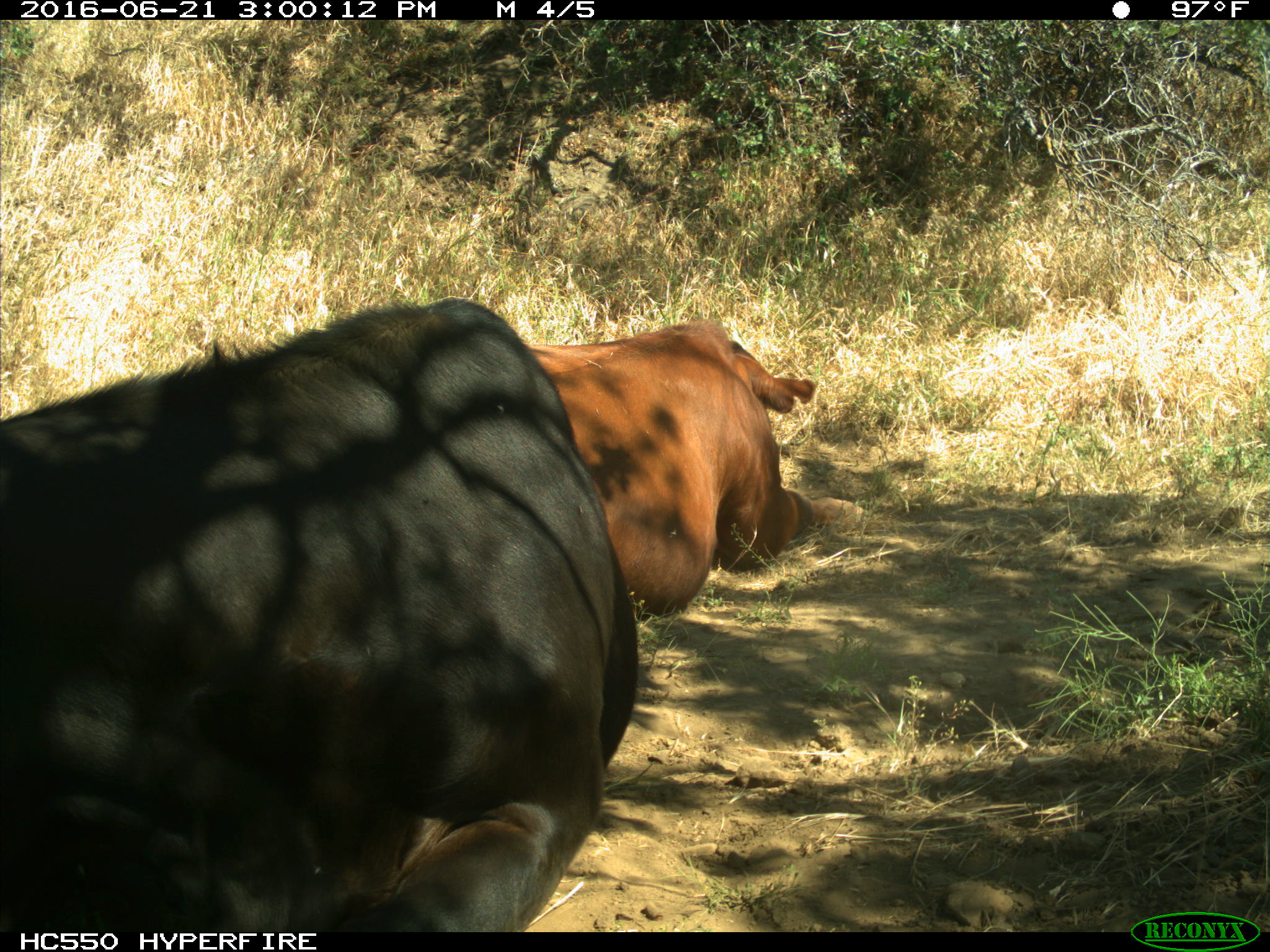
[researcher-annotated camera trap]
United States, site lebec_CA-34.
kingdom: Animalia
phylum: Chordata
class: Mammalia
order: Artiodactyla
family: Bovidae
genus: Bos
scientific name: Bos taurus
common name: domestic cow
Bos taurus (domestic cow).